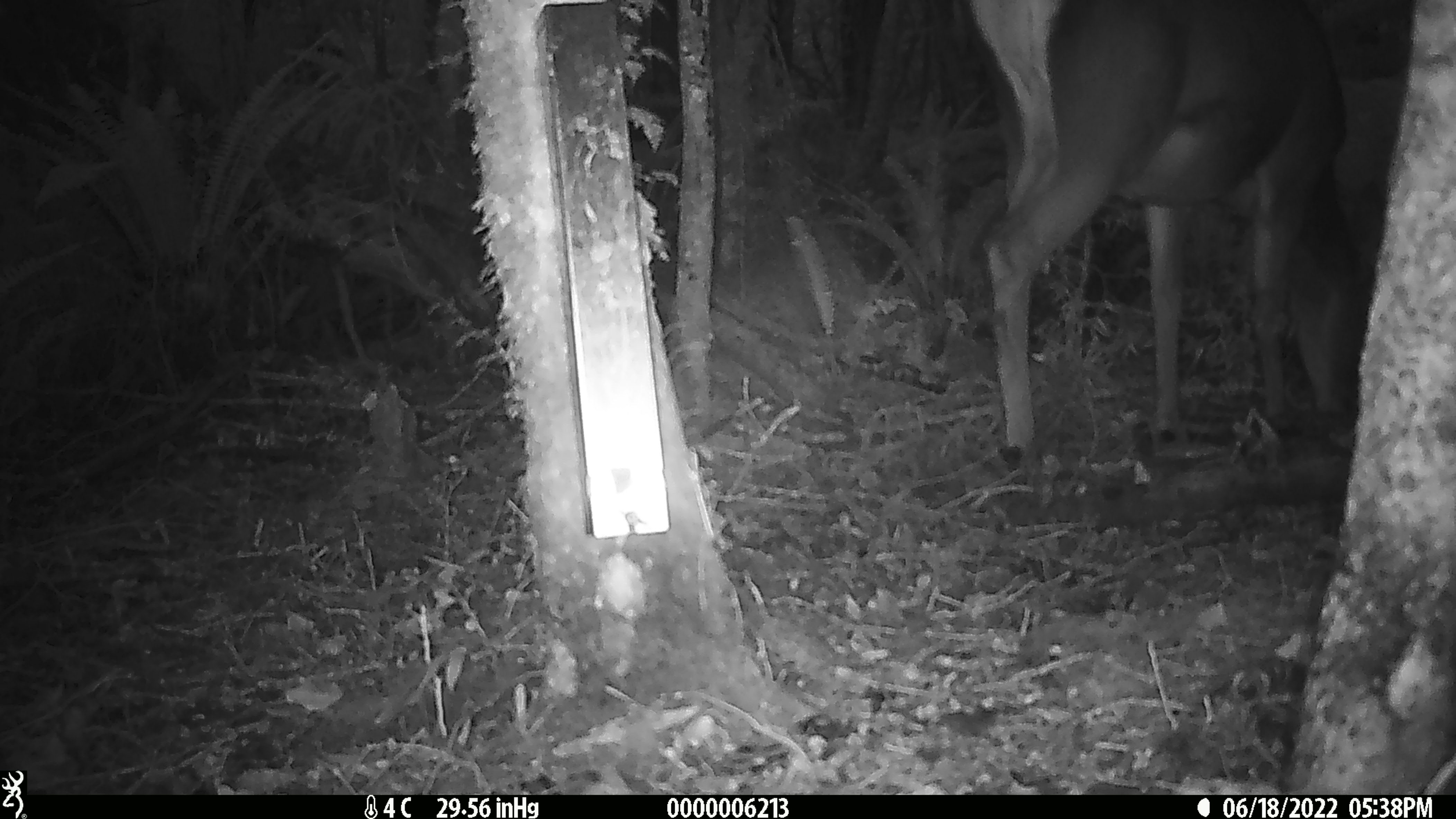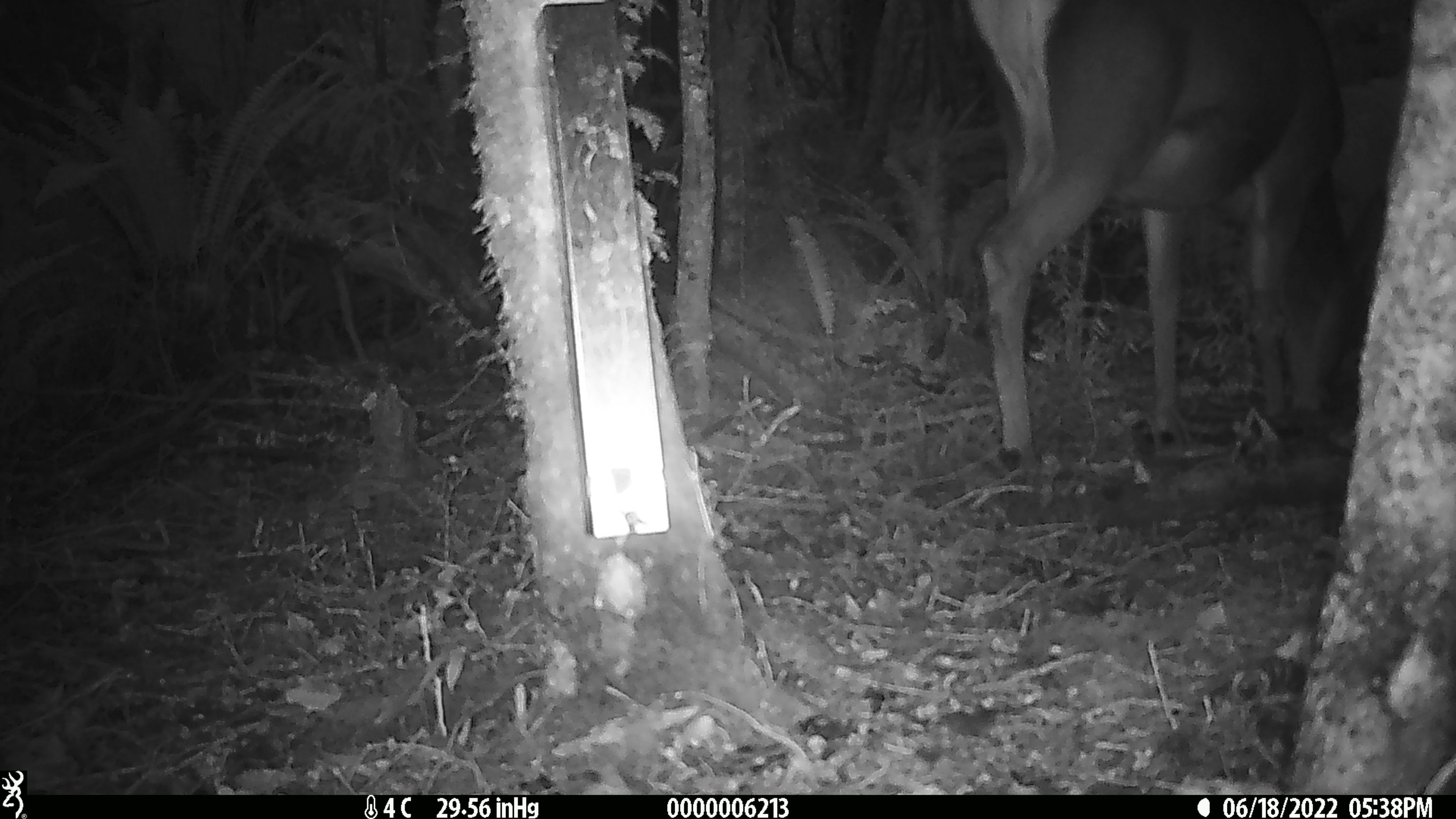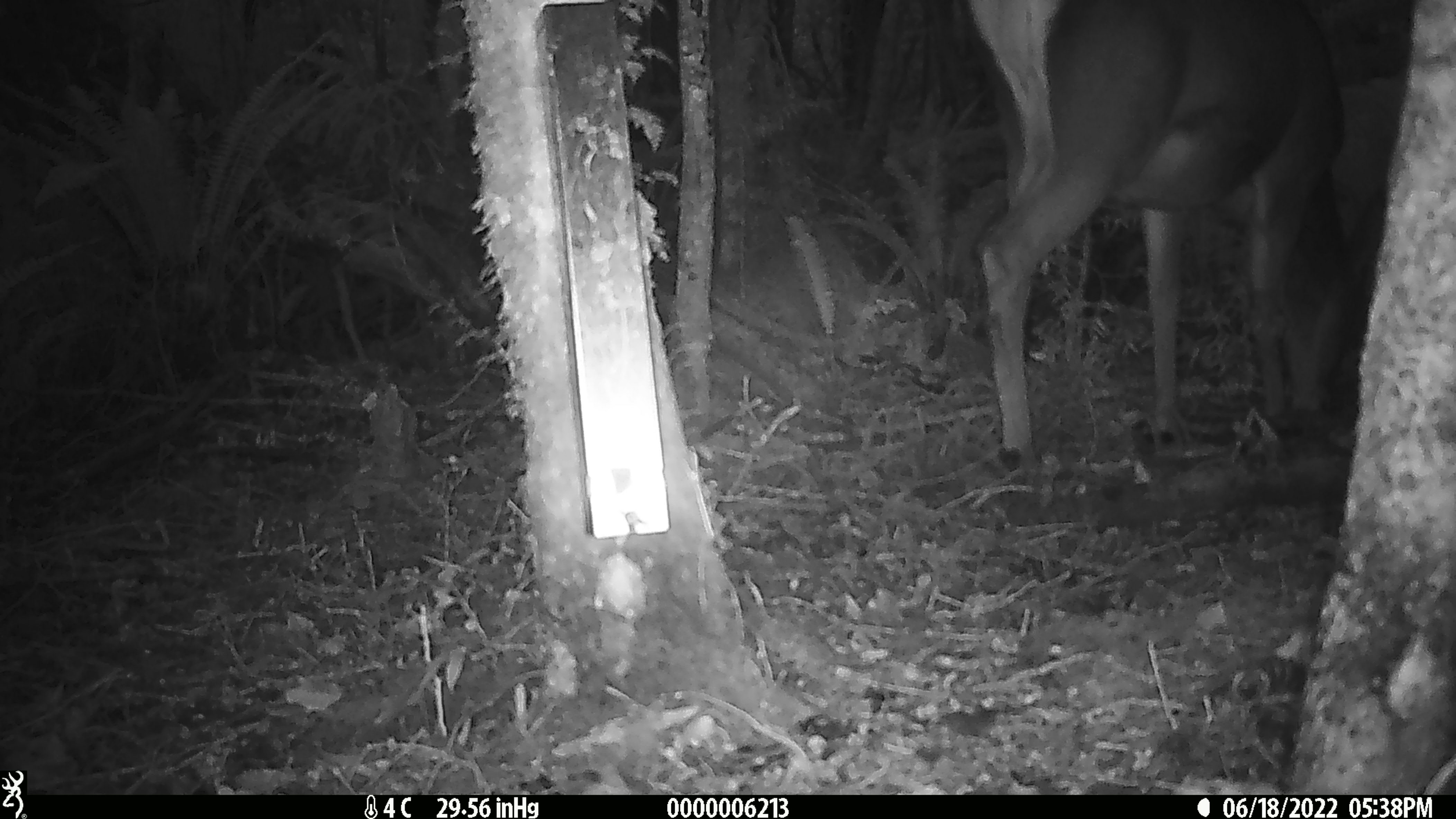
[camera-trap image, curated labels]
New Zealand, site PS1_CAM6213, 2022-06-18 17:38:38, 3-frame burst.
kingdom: Animalia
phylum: Chordata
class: Mammalia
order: Artiodactyla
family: Cervidae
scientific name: Cervidae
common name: deer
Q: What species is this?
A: Deer (Cervidae).